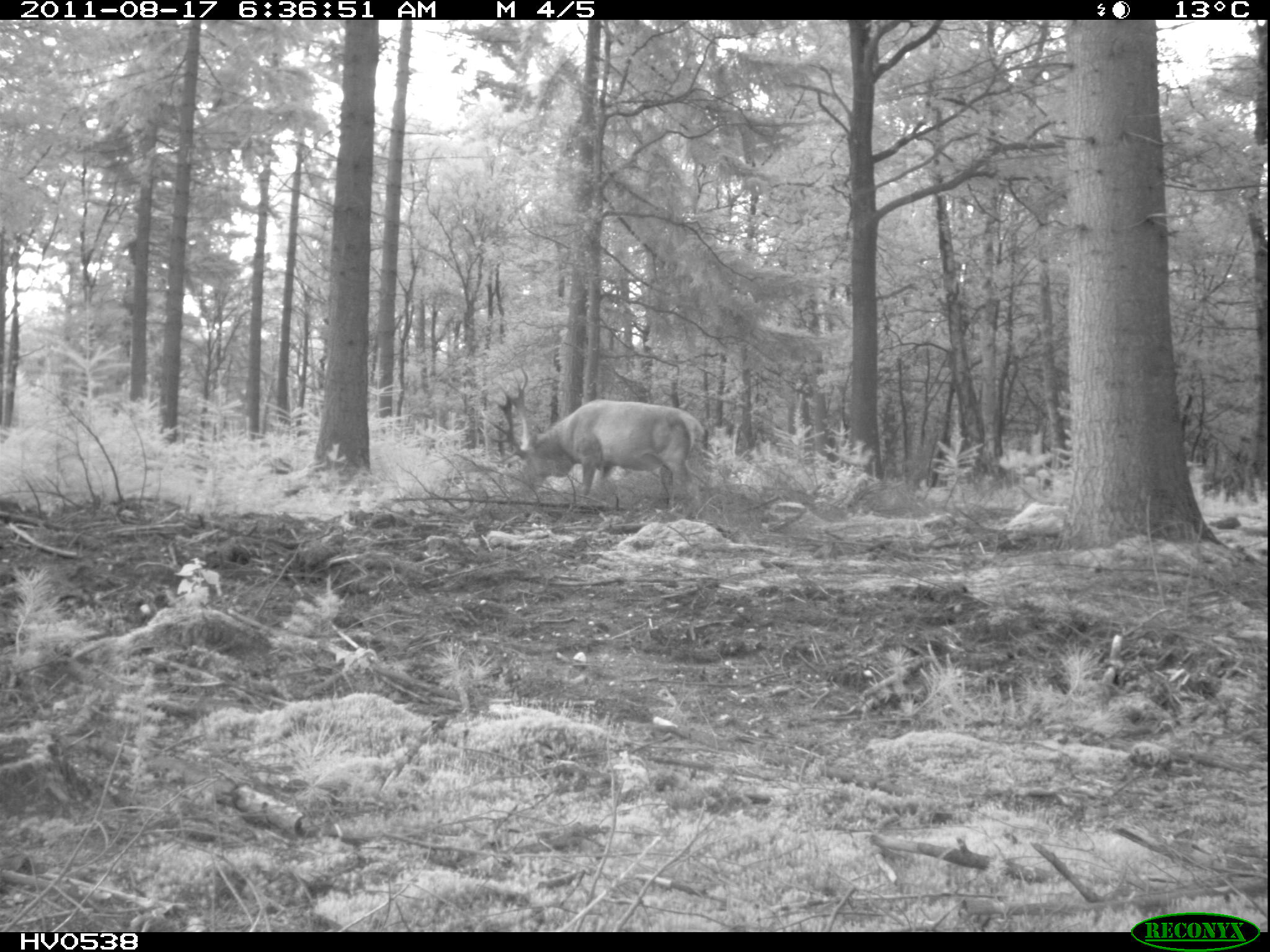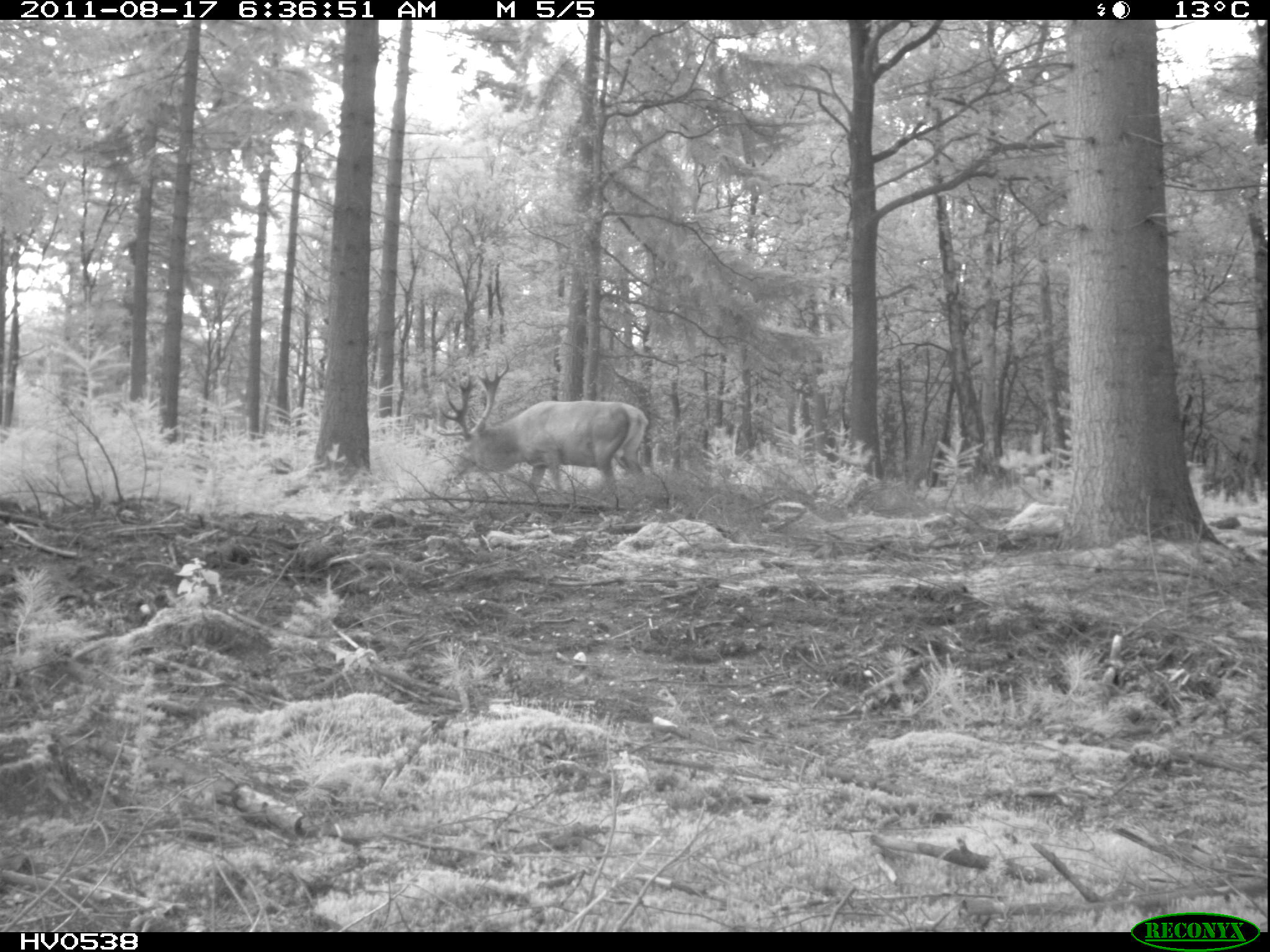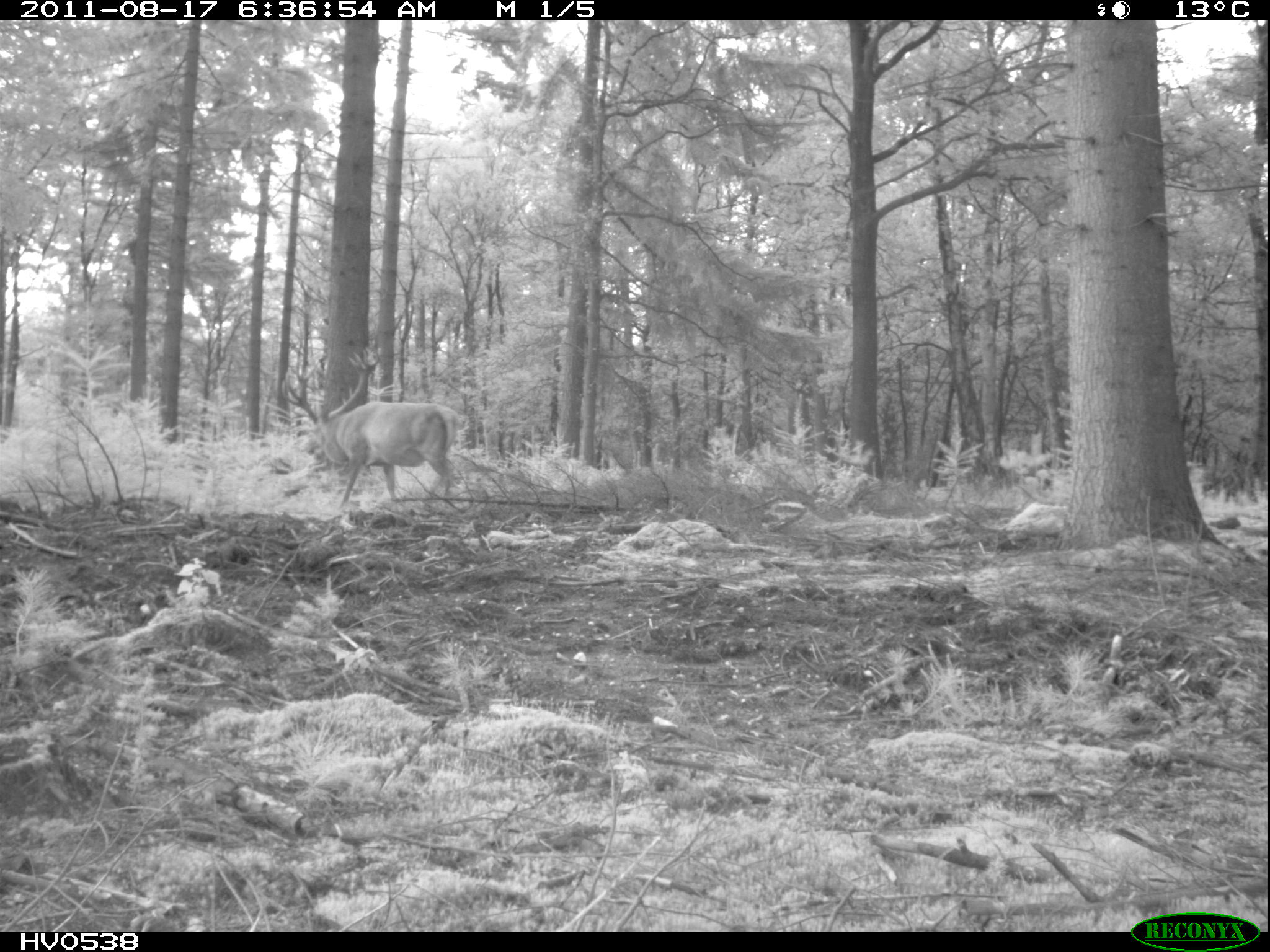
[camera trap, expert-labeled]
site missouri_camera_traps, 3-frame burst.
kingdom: Animalia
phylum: Chordata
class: Mammalia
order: Artiodactyla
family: Cervidae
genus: Cervus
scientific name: Cervus elaphus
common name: red deer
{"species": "red deer (Cervus elaphus)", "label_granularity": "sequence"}